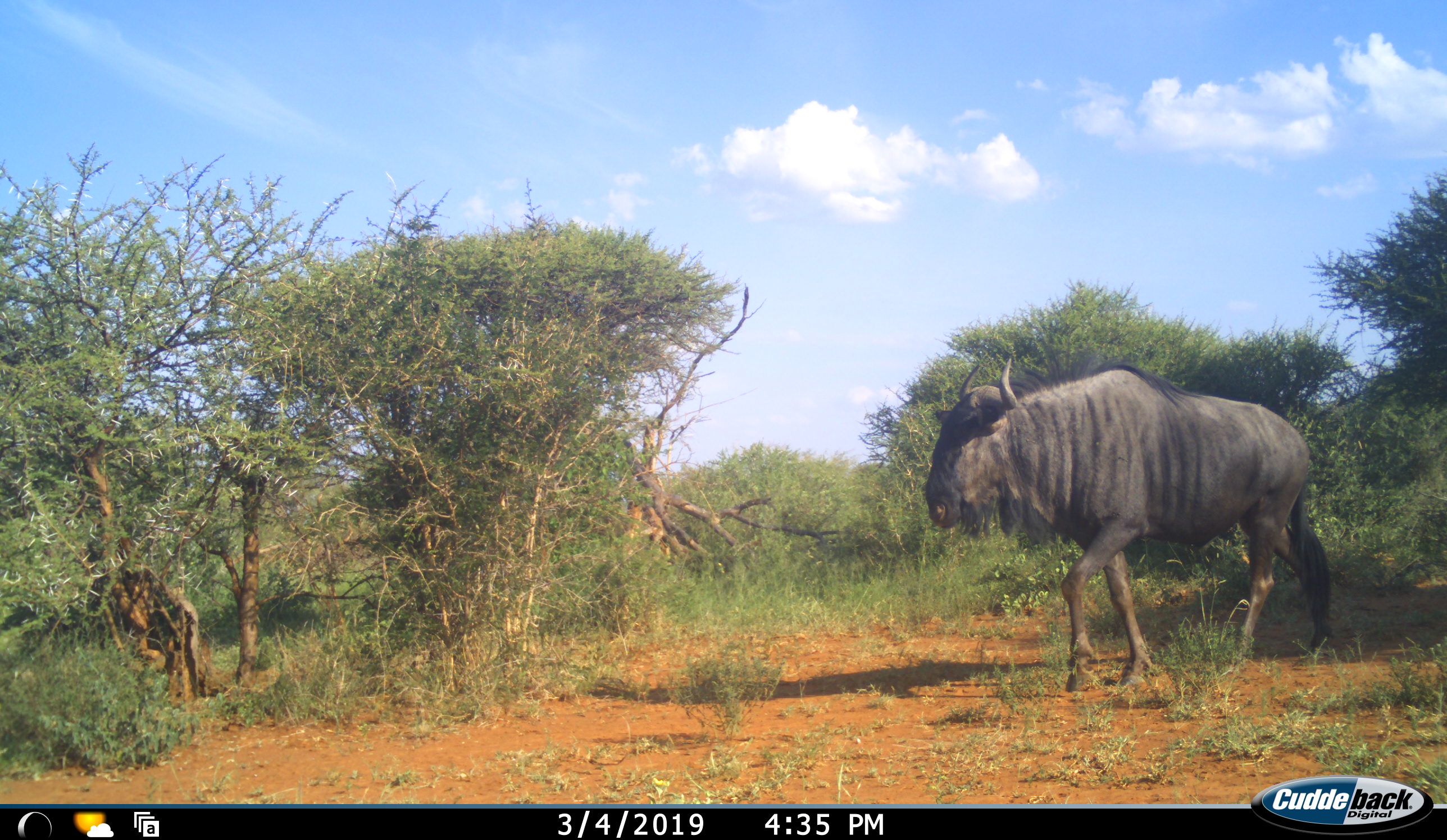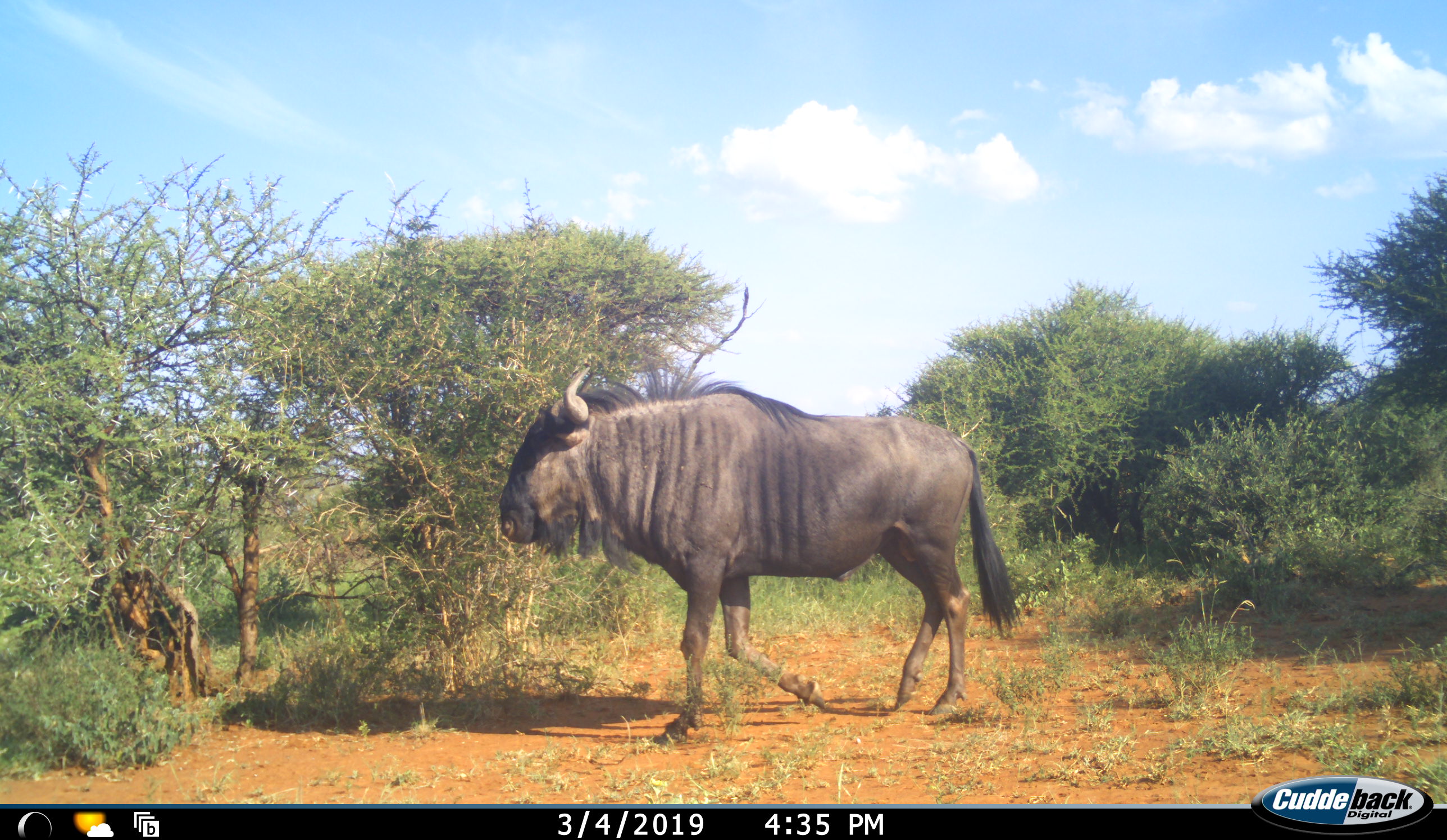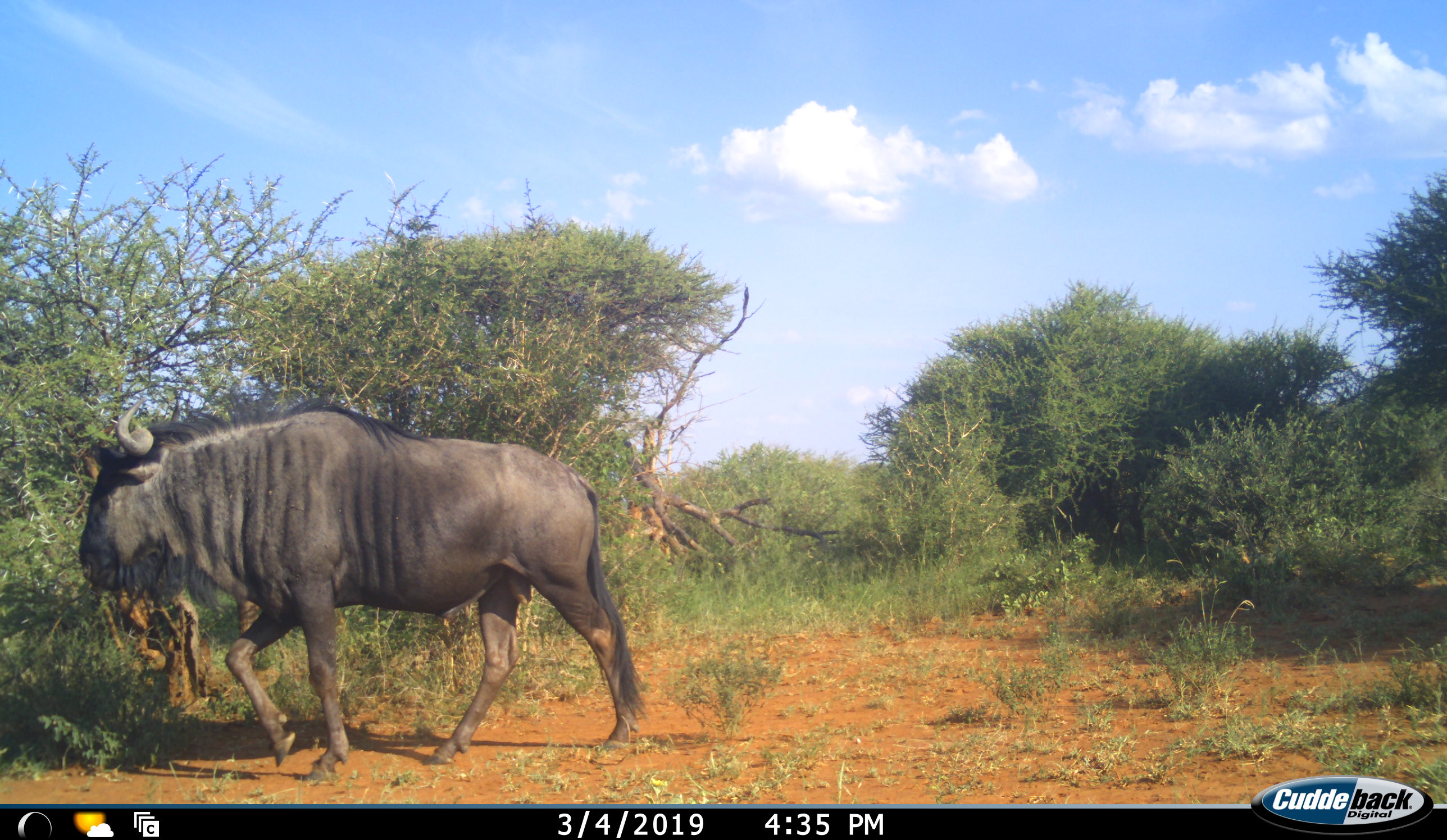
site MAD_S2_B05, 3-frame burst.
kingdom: Animalia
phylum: Chordata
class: Mammalia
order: Artiodactyla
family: Bovidae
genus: Connochaetes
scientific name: Connochaetes taurinus taurinus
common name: blue wildebeest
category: wildebeestblue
Wildebeestblue (blue wildebeest) (Connochaetes taurinus taurinus), count 1. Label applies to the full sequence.